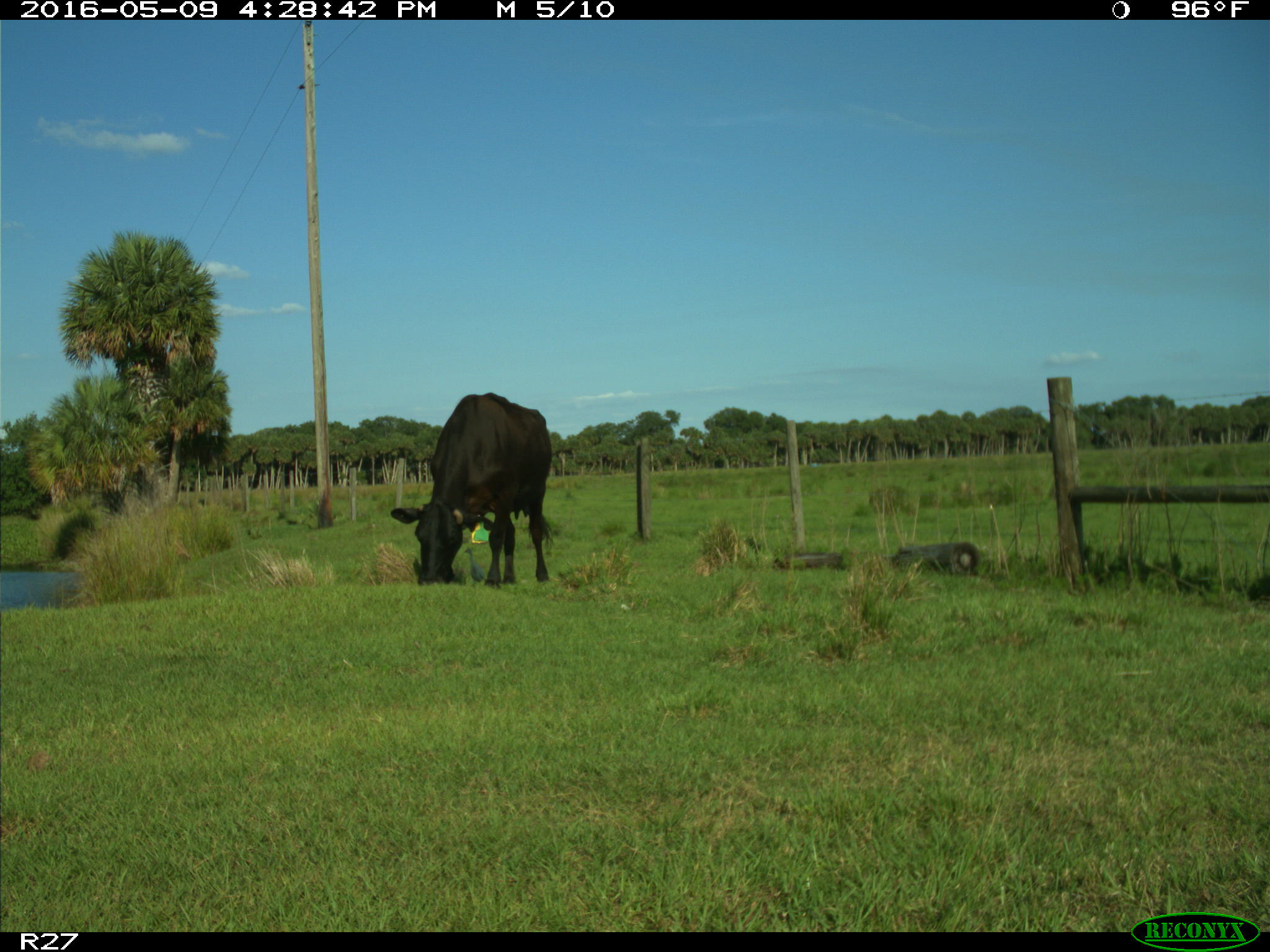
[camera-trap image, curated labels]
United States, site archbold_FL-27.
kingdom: Animalia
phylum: Chordata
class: Mammalia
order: Artiodactyla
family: Bovidae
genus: Bos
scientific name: Bos taurus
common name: domestic cow